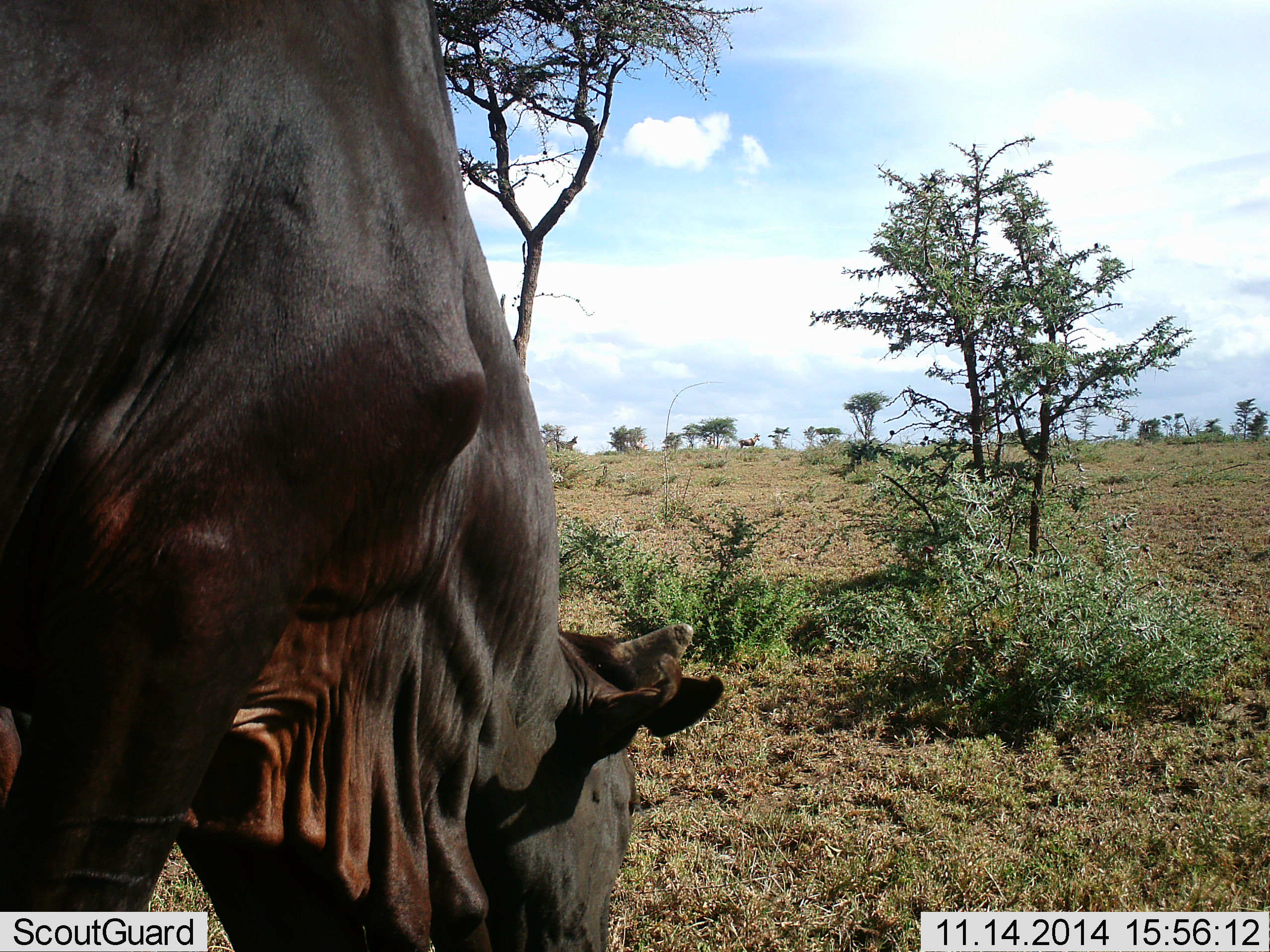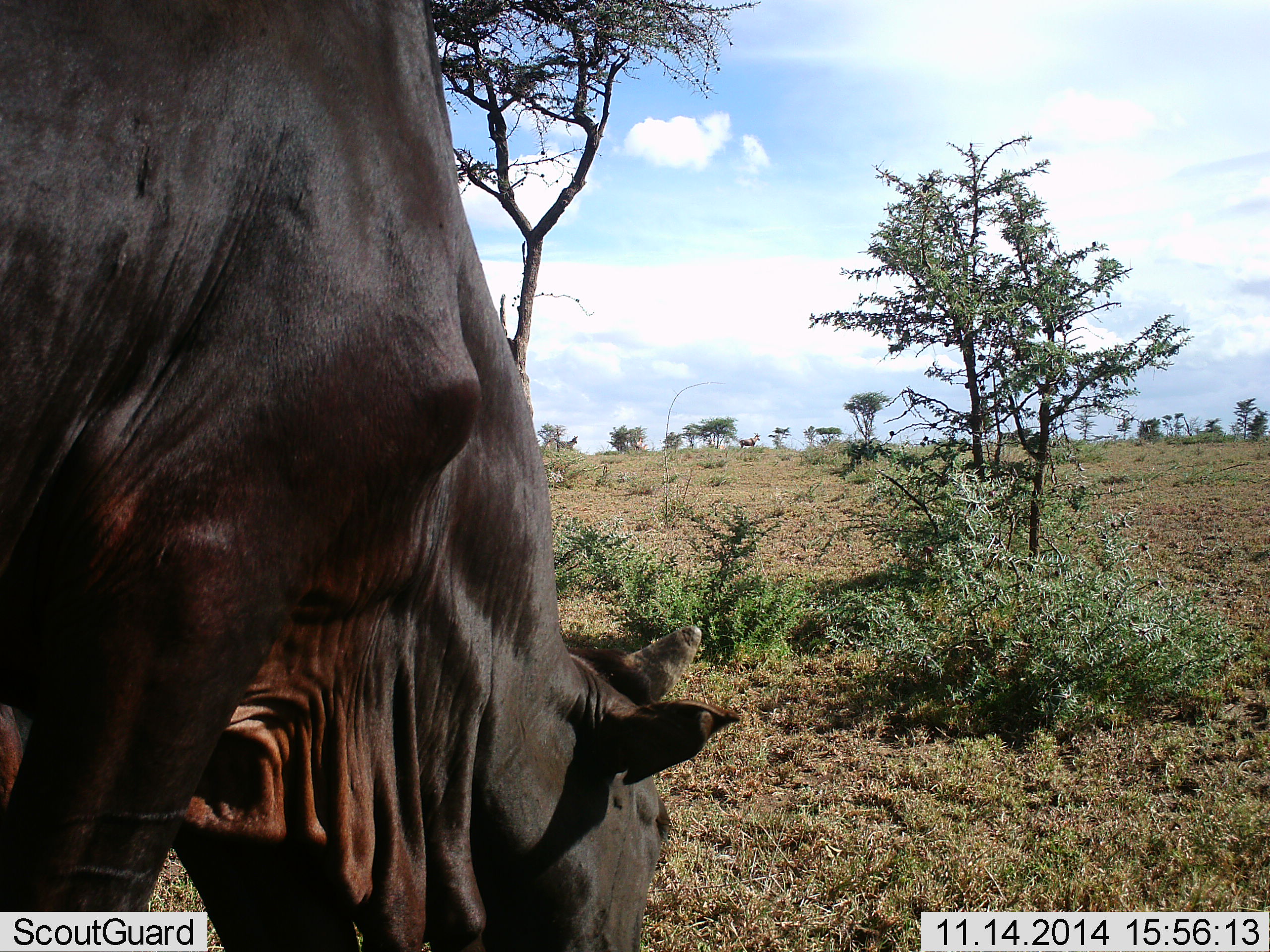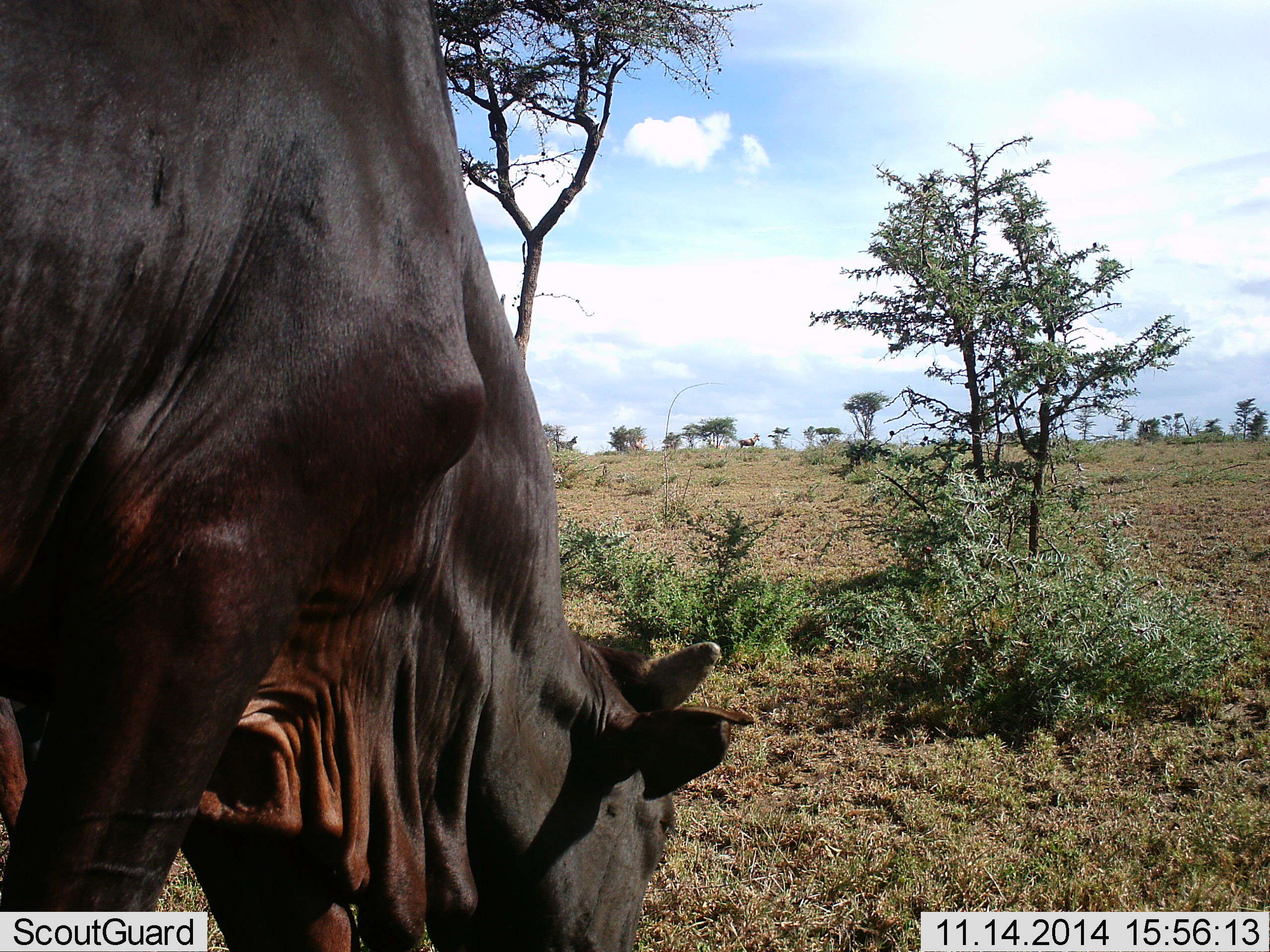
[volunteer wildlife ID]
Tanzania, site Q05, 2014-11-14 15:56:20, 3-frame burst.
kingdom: Animalia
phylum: Chordata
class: Mammalia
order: Artiodactyla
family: Bovidae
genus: Bos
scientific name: Bos taurus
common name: cattle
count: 1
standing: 0%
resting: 0%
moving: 0%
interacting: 0%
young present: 0%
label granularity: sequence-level